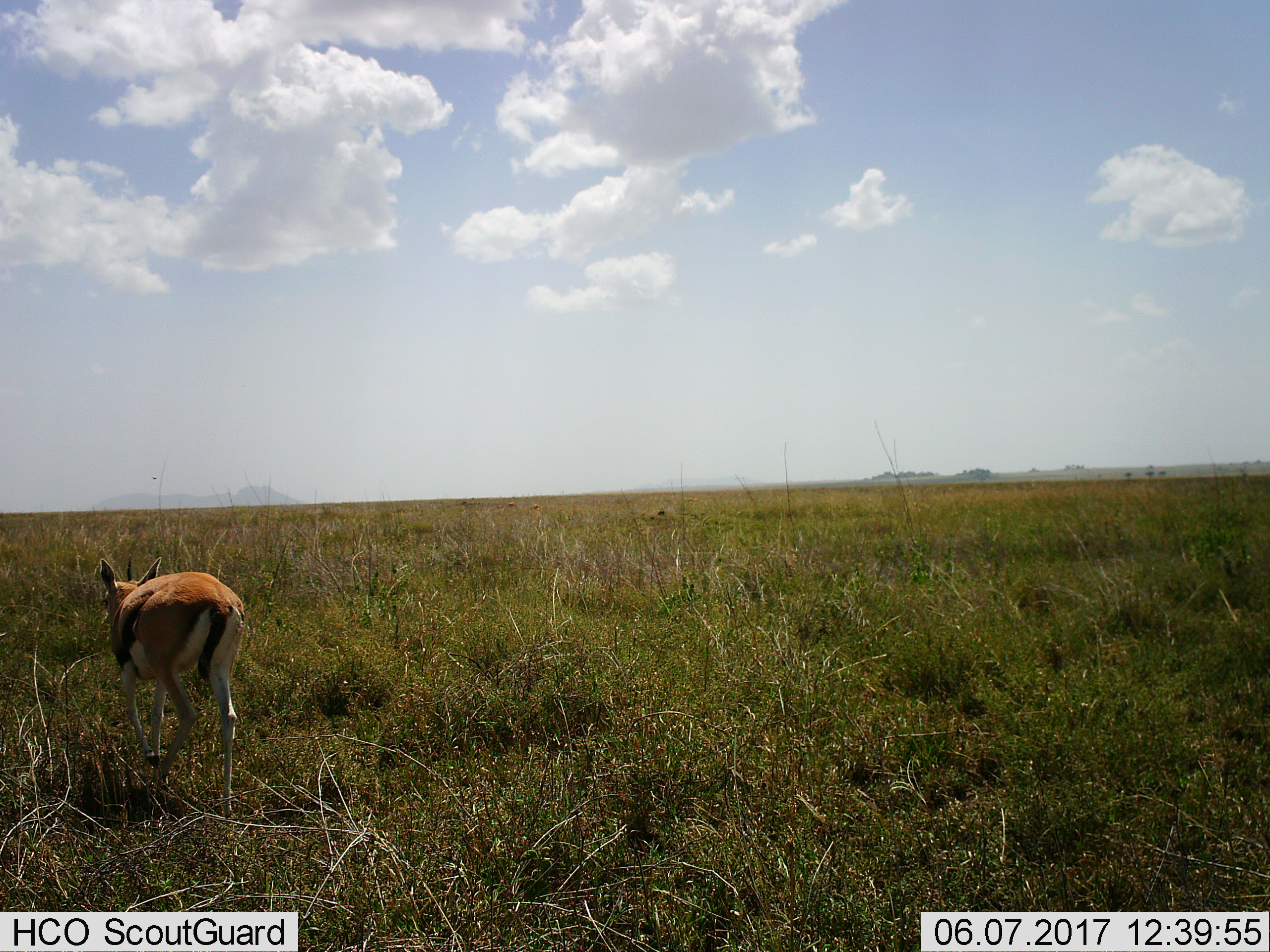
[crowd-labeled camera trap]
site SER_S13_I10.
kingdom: Animalia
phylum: Chordata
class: Mammalia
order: Artiodactyla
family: Bovidae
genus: Eudorcas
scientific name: Eudorcas thomsonii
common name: thomson's gazelle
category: gazellethomsons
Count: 1.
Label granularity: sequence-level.